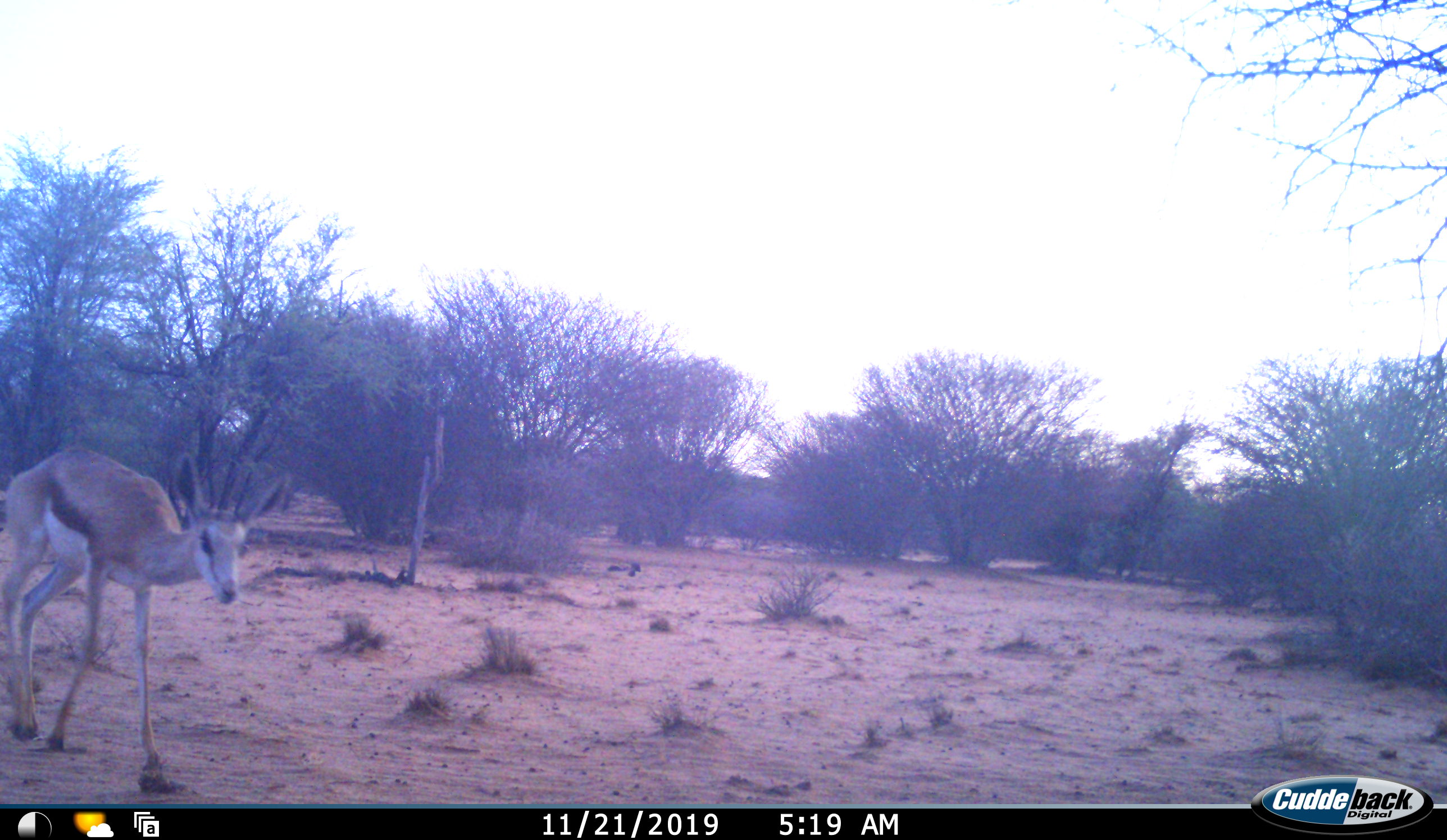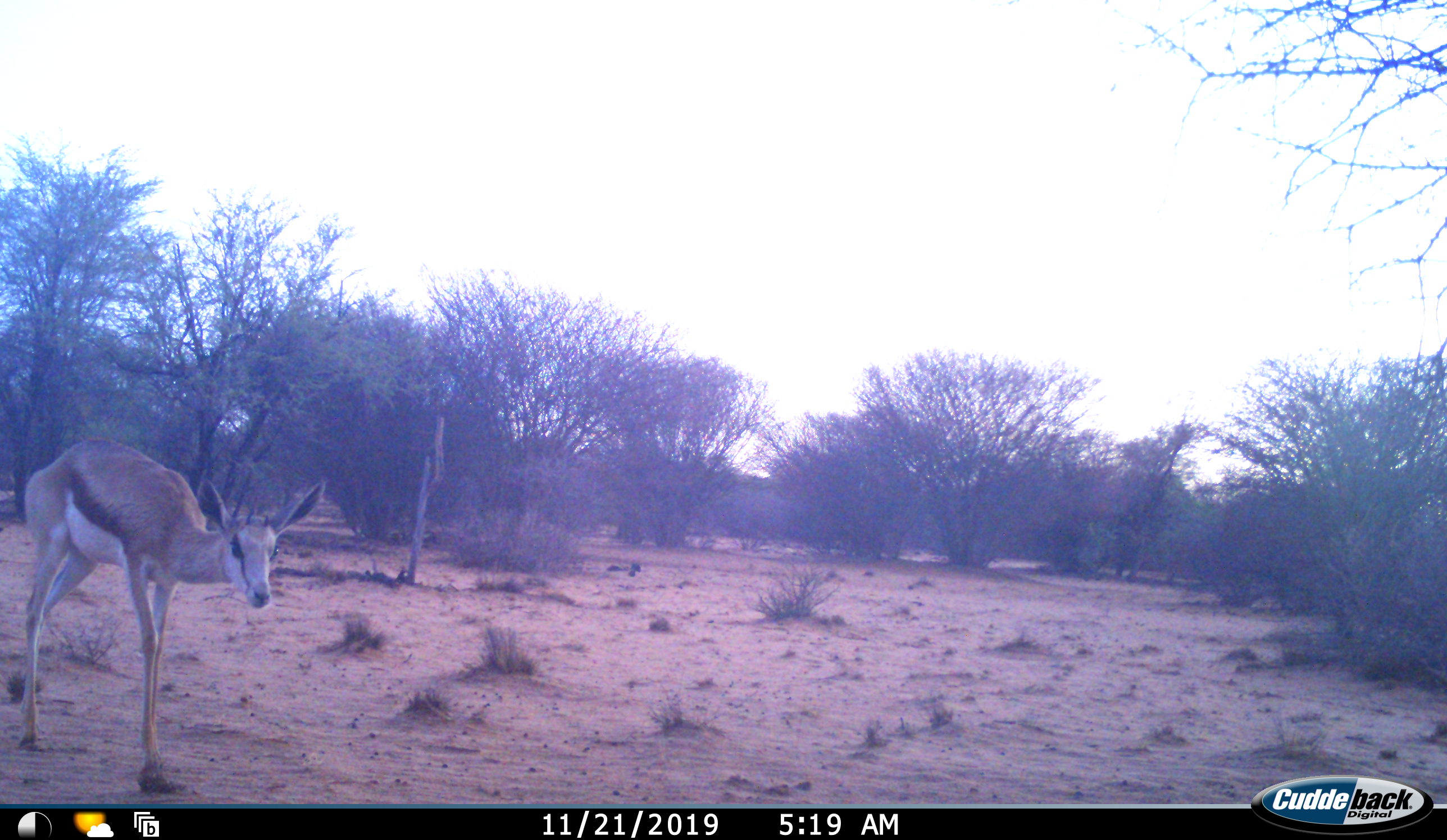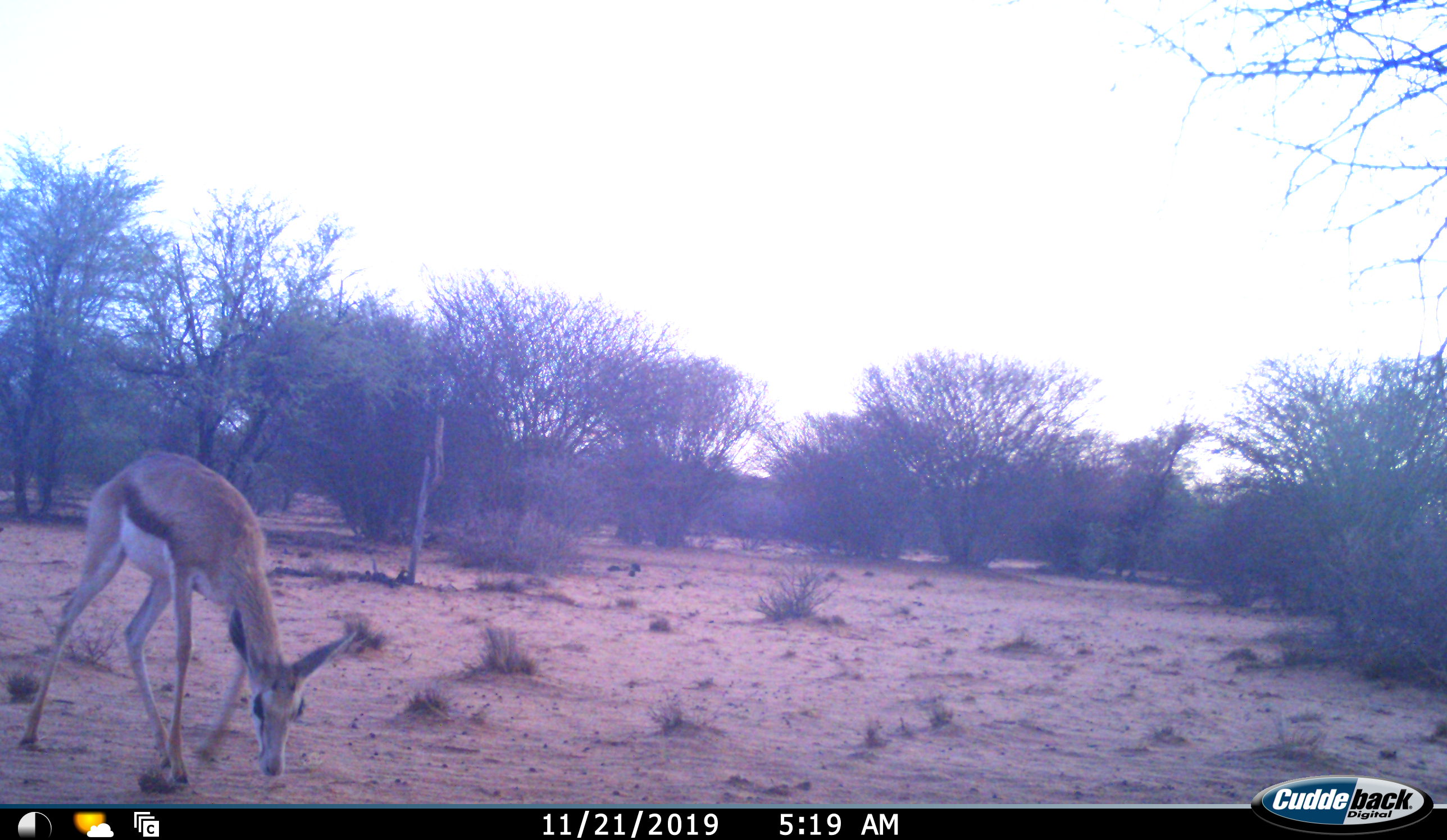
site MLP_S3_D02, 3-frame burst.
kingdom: Animalia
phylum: Chordata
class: Mammalia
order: Artiodactyla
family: Bovidae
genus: Antidorcas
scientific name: Antidorcas marsupialis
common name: springbok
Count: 1.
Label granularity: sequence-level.